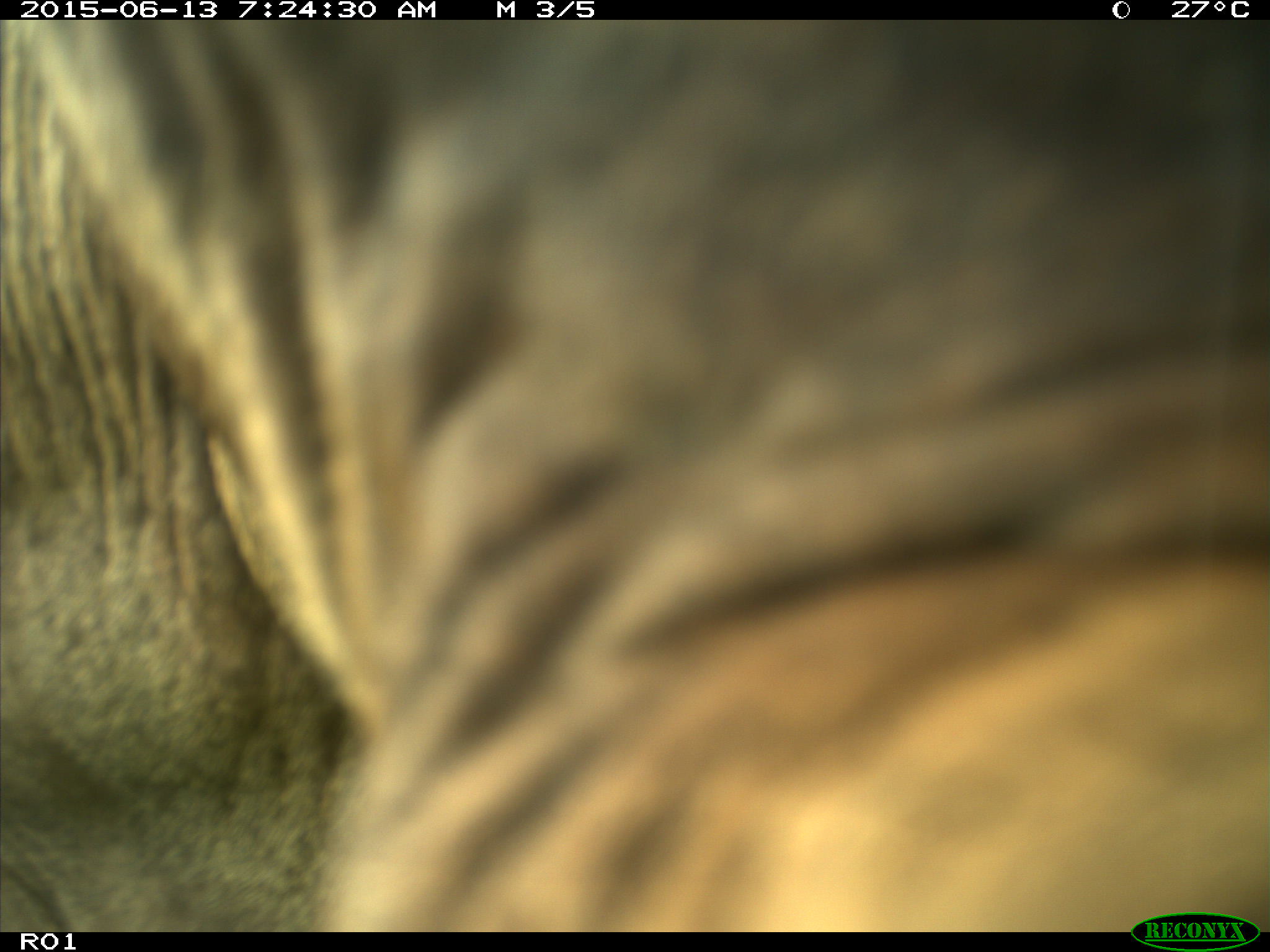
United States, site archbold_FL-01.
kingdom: Animalia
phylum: Chordata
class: Mammalia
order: Artiodactyla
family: Bovidae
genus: Bos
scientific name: Bos taurus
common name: domestic cow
Bos taurus (domestic cow).